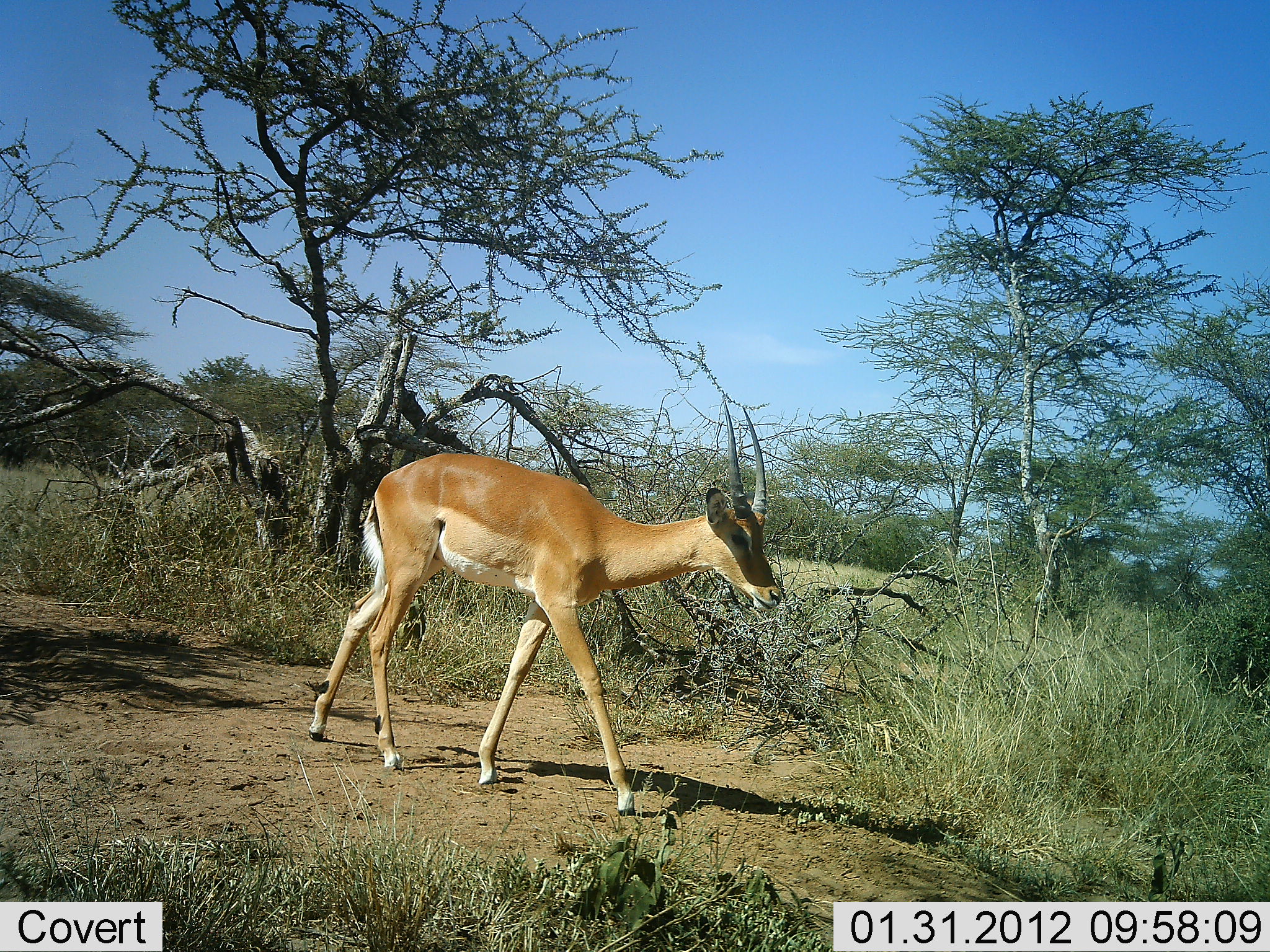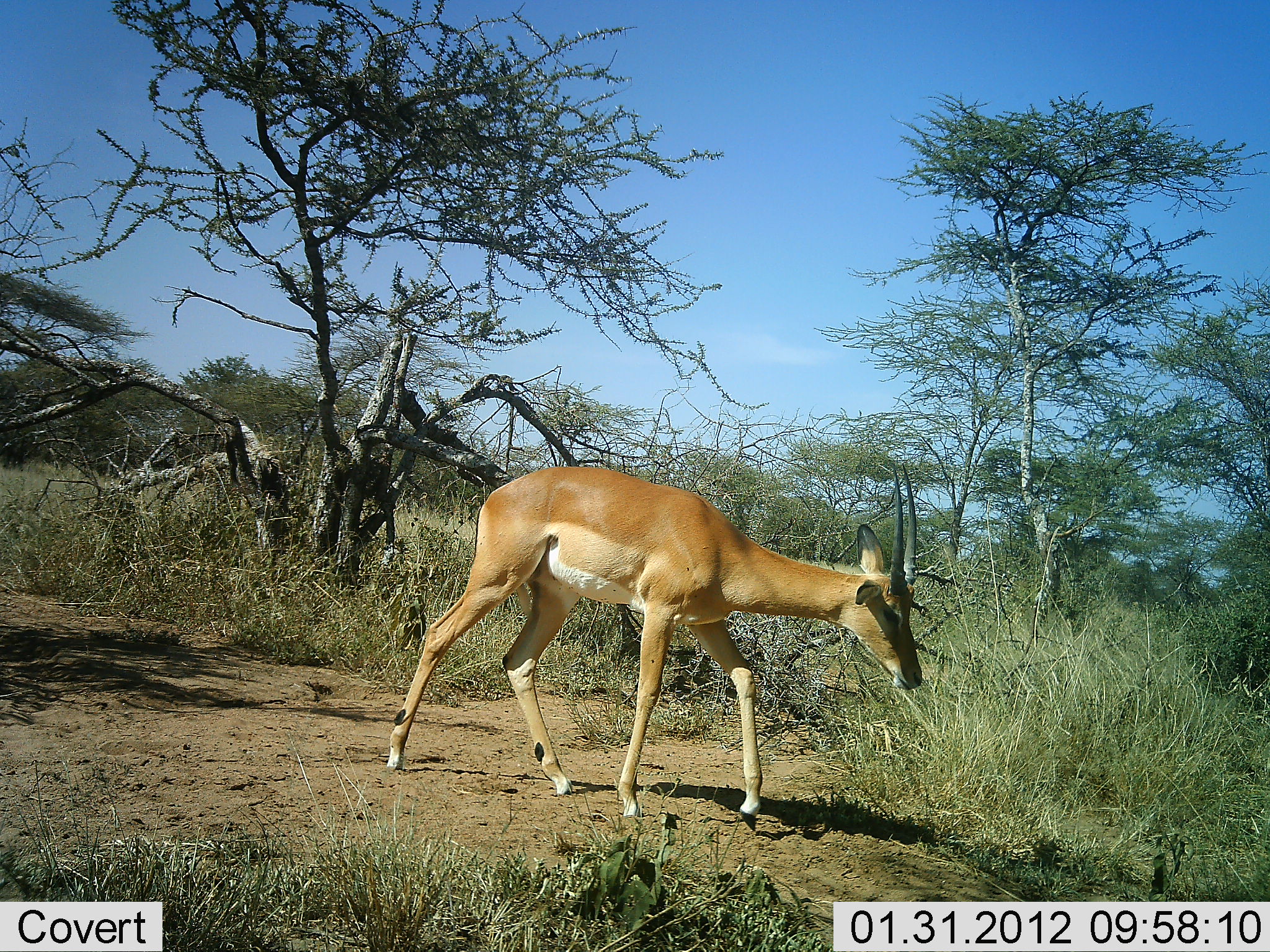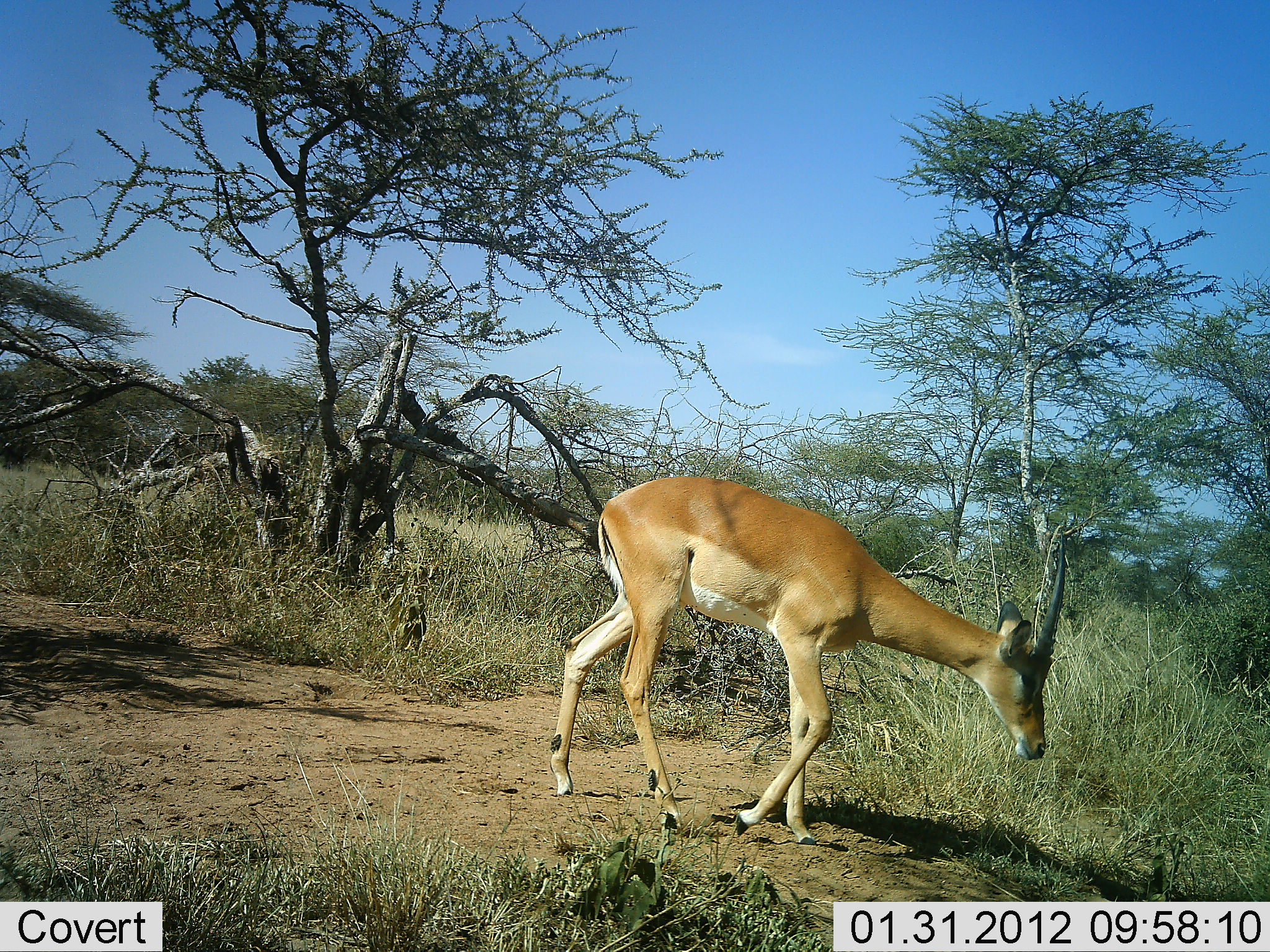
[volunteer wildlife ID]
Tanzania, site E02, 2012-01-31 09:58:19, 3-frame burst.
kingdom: Animalia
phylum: Chordata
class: Mammalia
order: Artiodactyla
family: Bovidae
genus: Aepyceros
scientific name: Aepyceros melampus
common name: impala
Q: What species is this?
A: Impala (Aepyceros melampus).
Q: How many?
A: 1.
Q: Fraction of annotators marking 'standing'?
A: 8%.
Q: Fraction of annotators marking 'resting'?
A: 0%.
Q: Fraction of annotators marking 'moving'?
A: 100%.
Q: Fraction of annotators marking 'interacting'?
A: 0%.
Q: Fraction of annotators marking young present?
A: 0%.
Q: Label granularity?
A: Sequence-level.